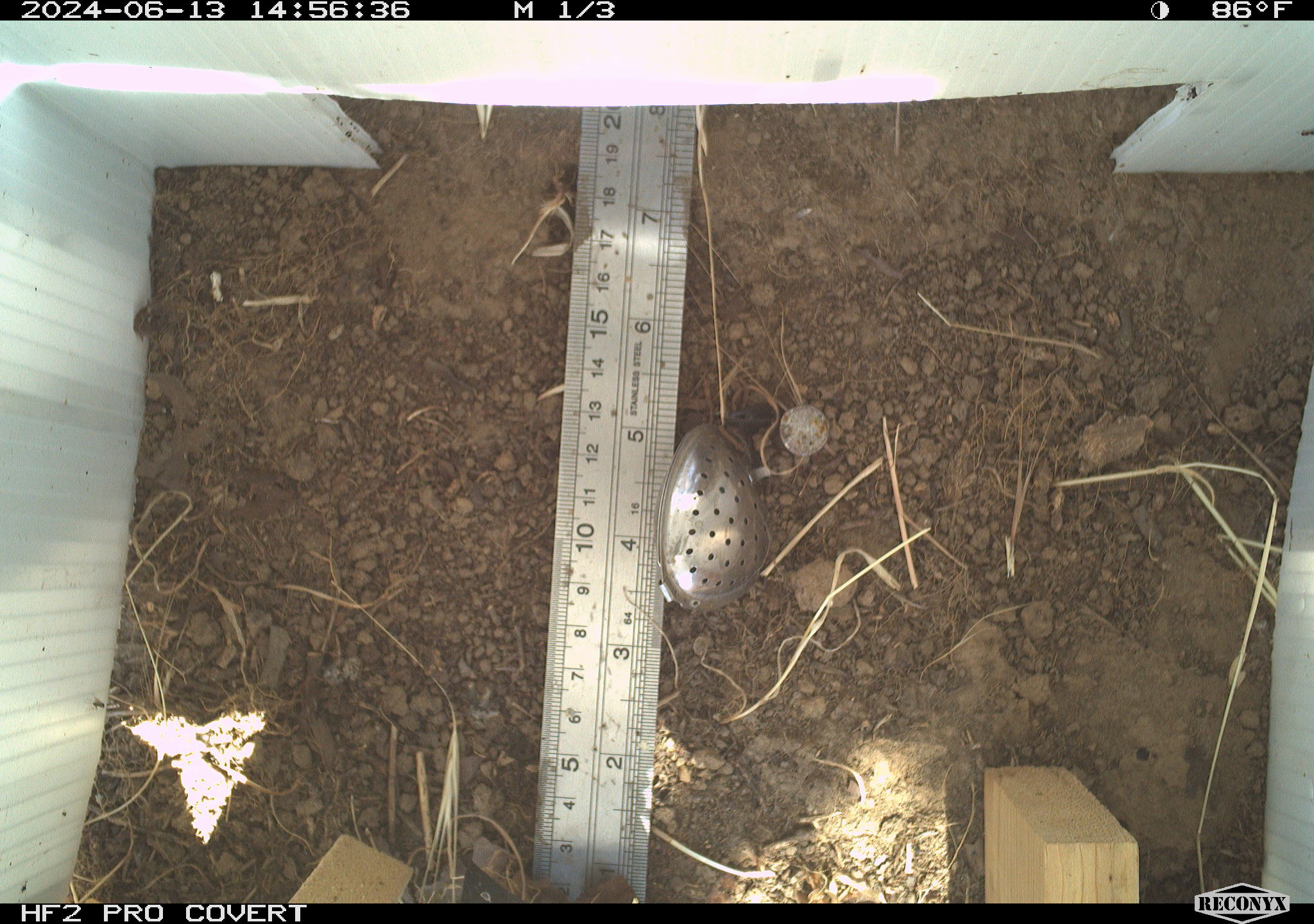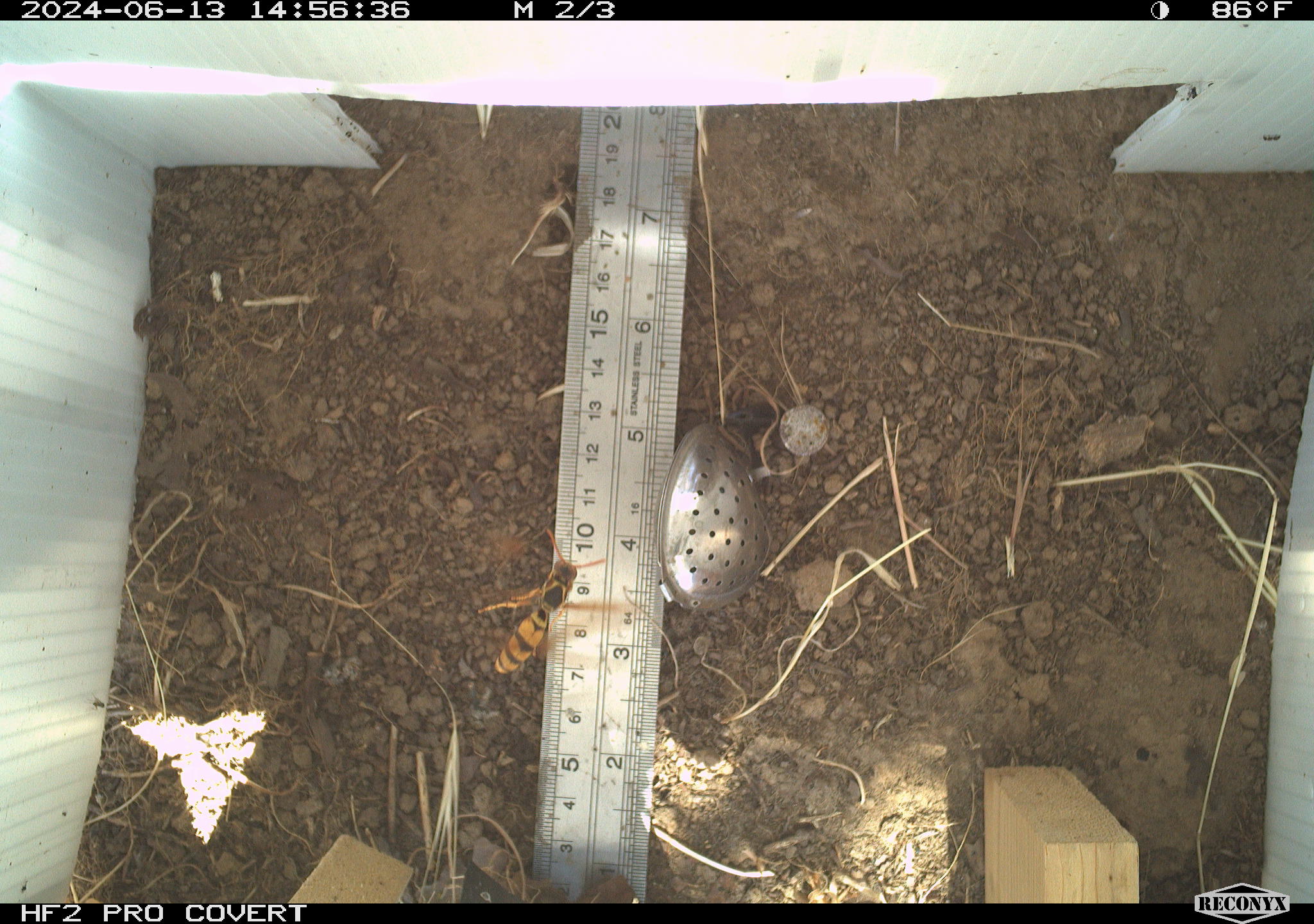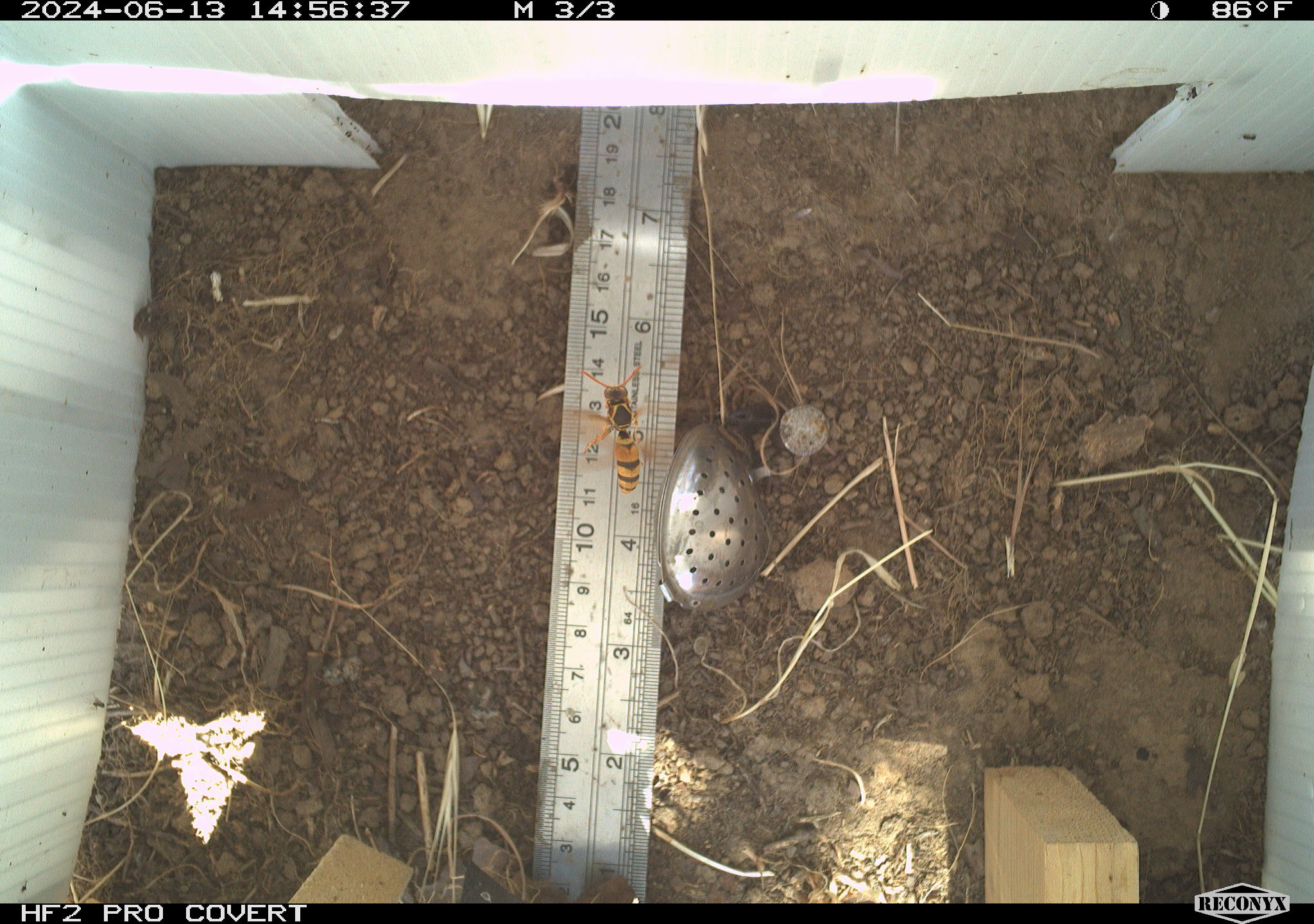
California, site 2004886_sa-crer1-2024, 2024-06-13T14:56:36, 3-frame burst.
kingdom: Animalia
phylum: Arthropoda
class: Insecta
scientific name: Insecta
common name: insect